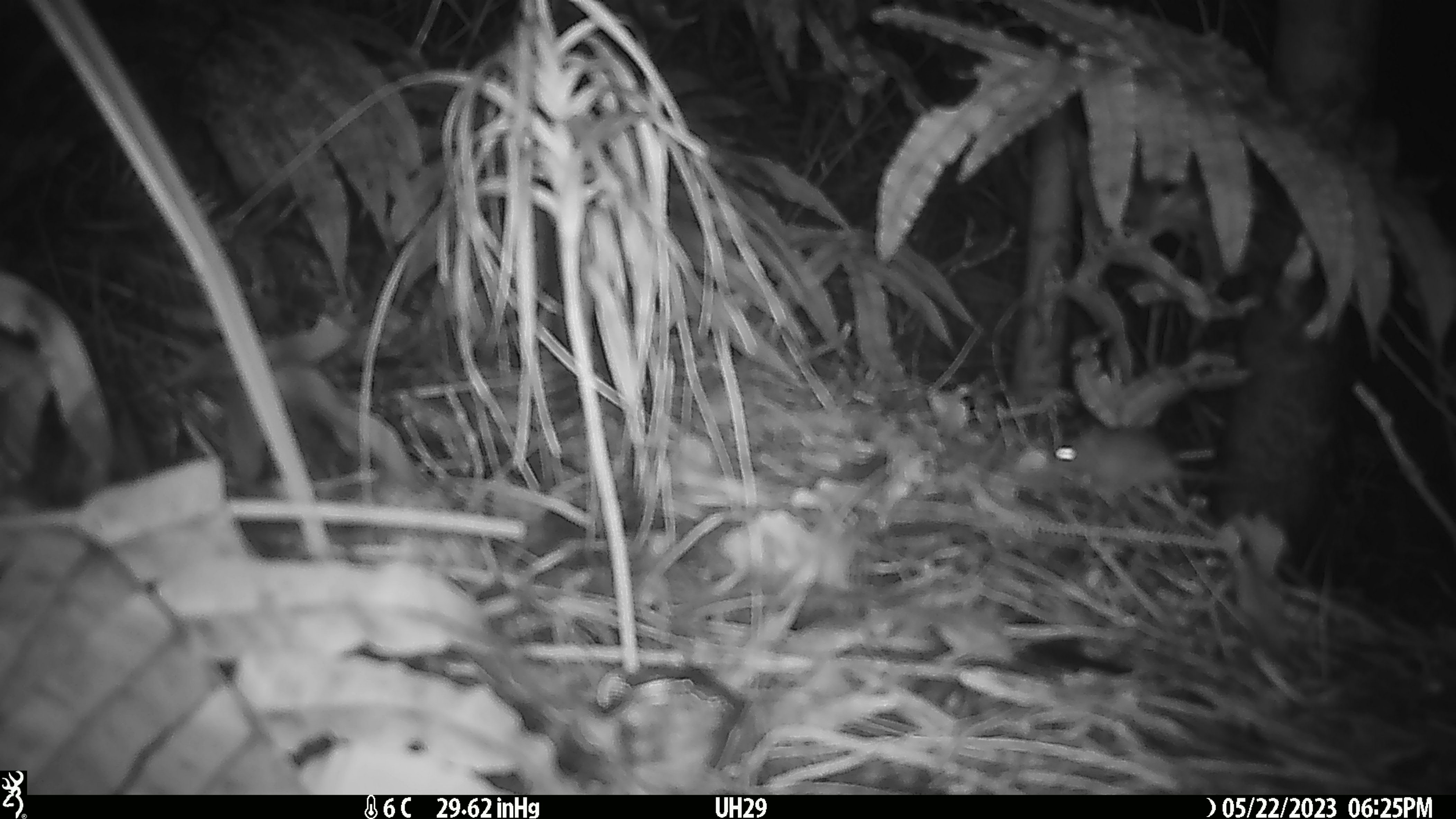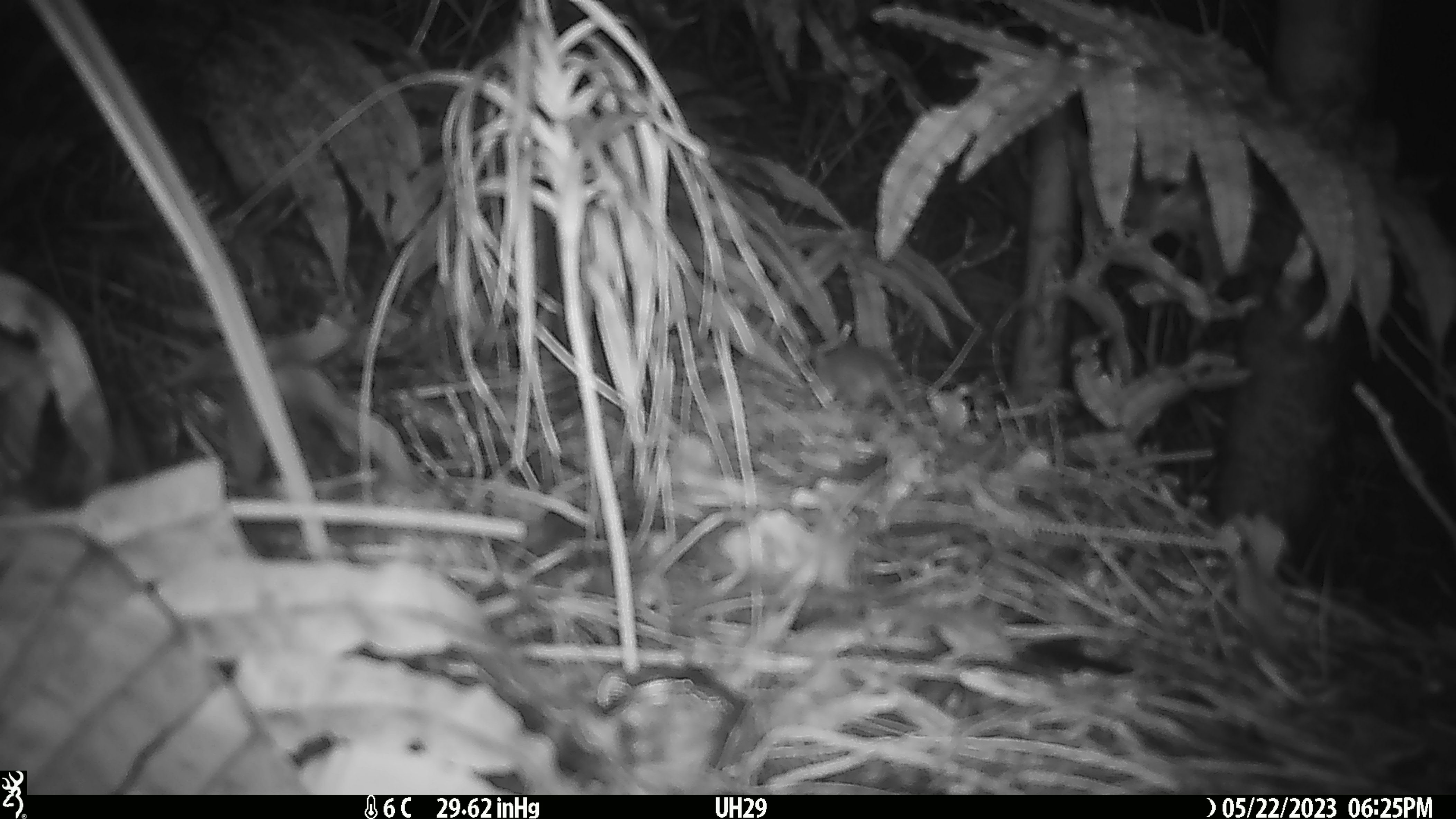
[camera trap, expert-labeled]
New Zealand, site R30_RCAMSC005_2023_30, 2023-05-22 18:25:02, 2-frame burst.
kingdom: Animalia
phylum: Chordata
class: Mammalia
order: Rodentia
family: Muridae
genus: Mus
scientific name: Mus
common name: mouse